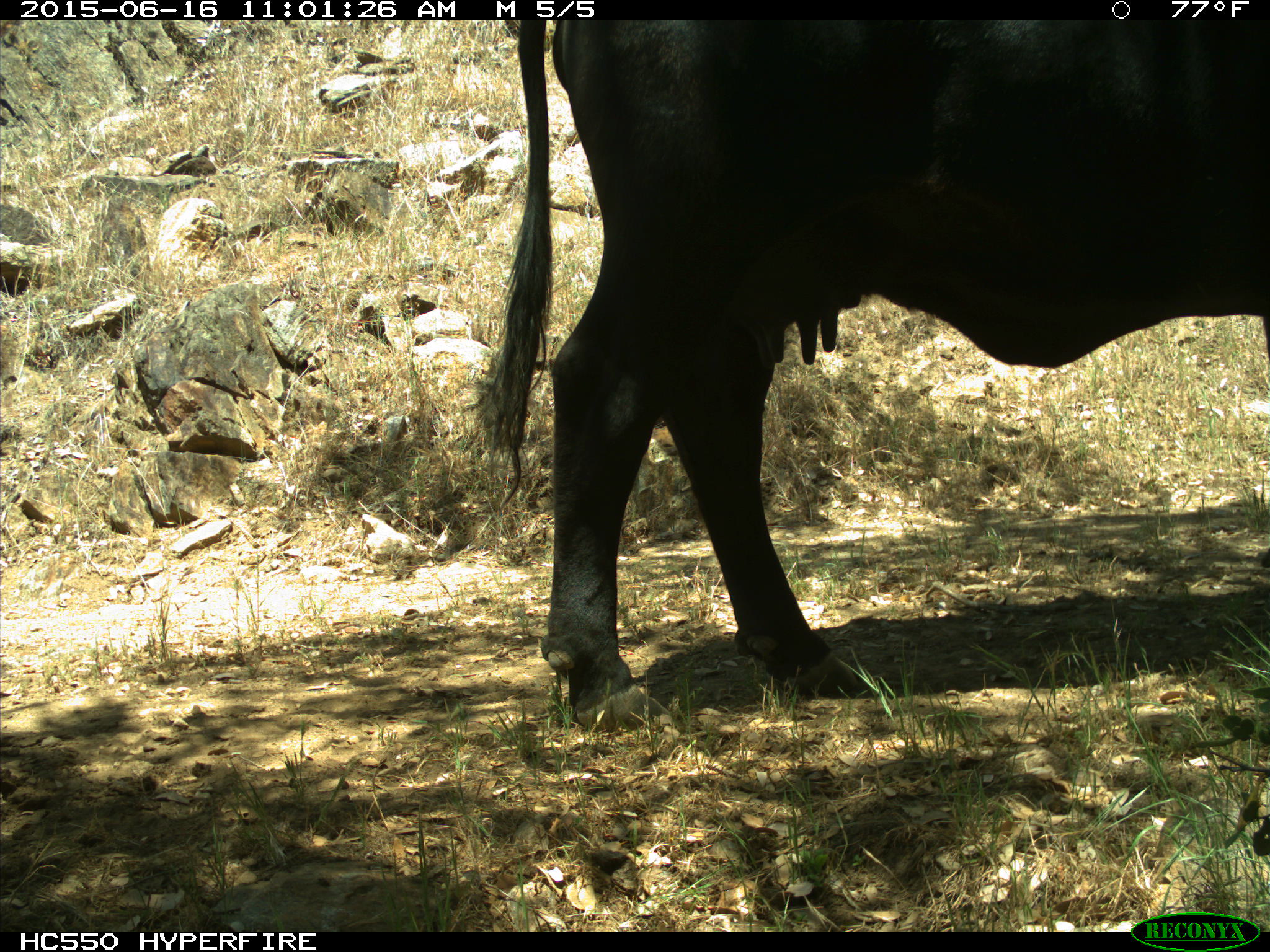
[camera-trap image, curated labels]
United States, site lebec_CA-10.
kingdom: Animalia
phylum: Chordata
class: Mammalia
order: Artiodactyla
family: Bovidae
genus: Bos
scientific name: Bos taurus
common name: domestic cow